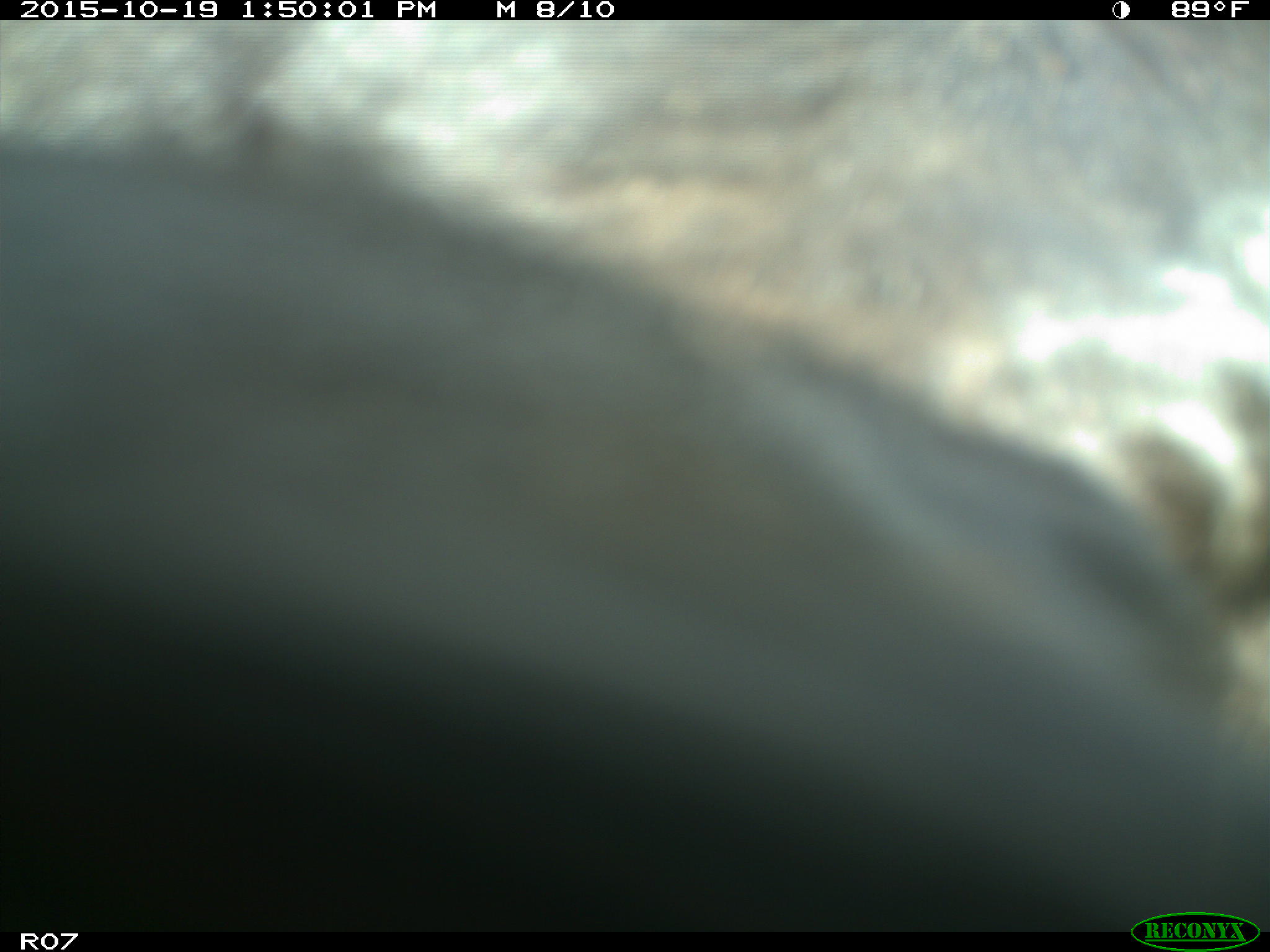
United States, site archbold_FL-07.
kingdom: Animalia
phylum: Chordata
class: Mammalia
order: Artiodactyla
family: Bovidae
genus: Bos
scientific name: Bos taurus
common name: domestic cow